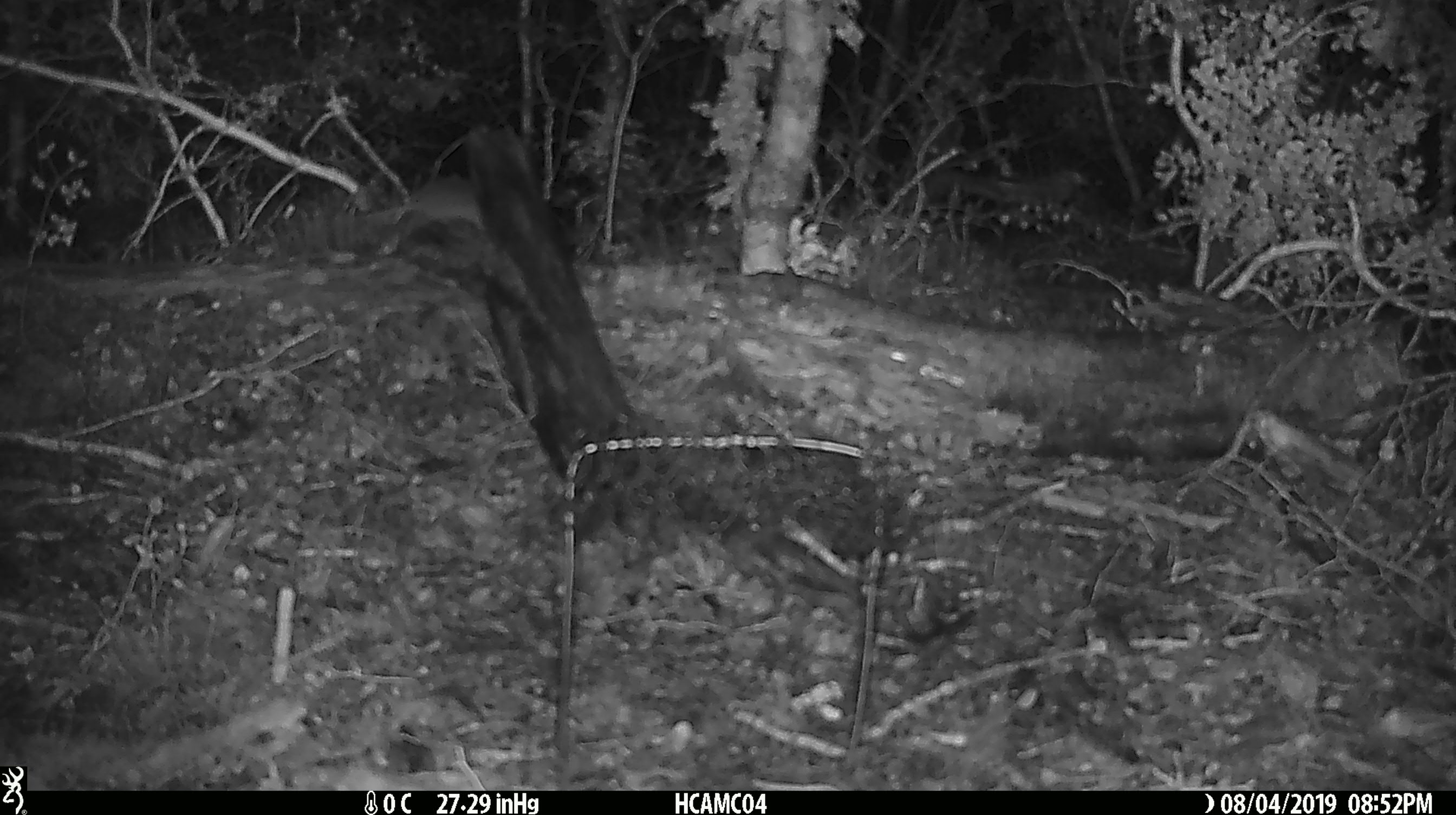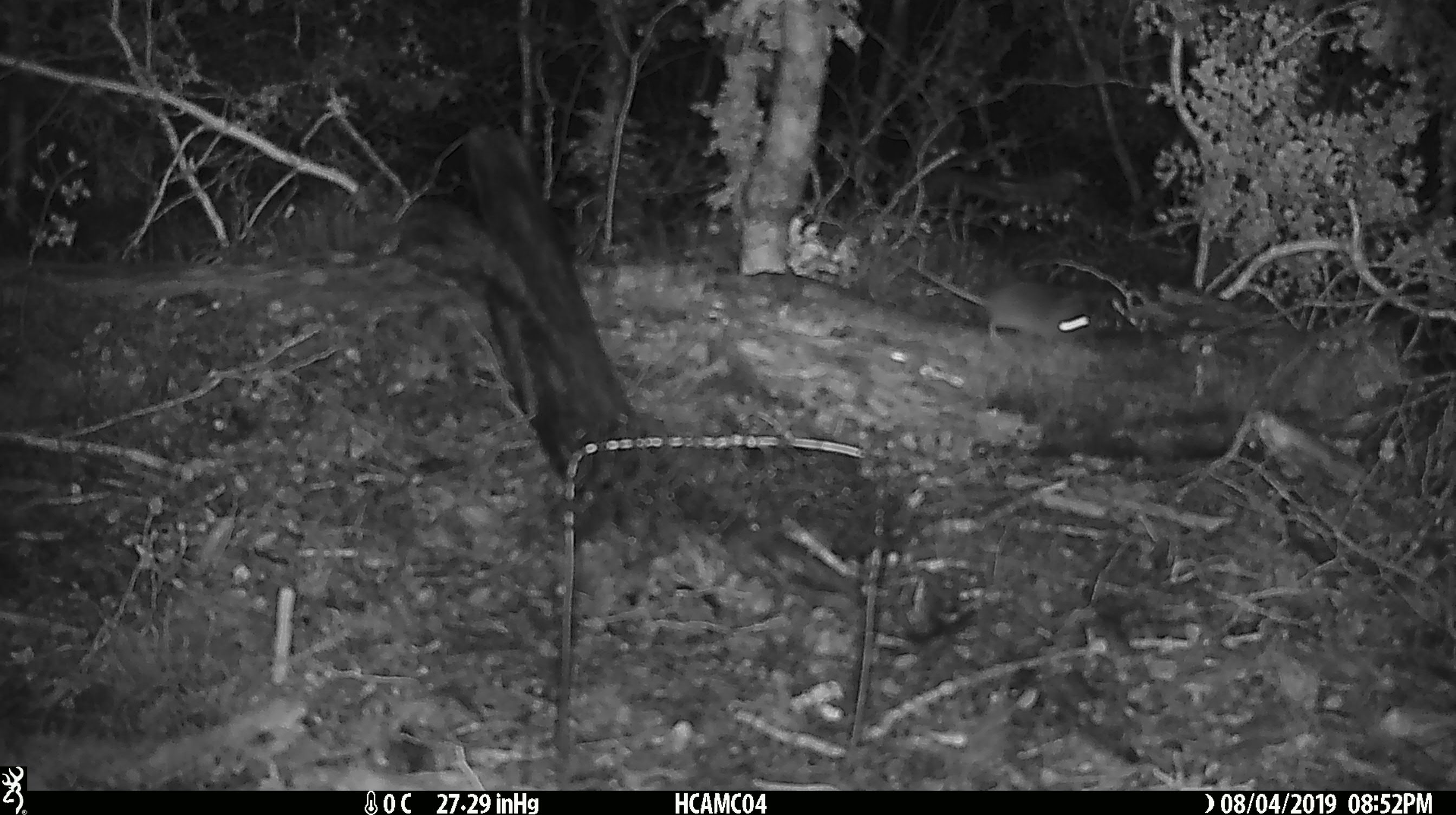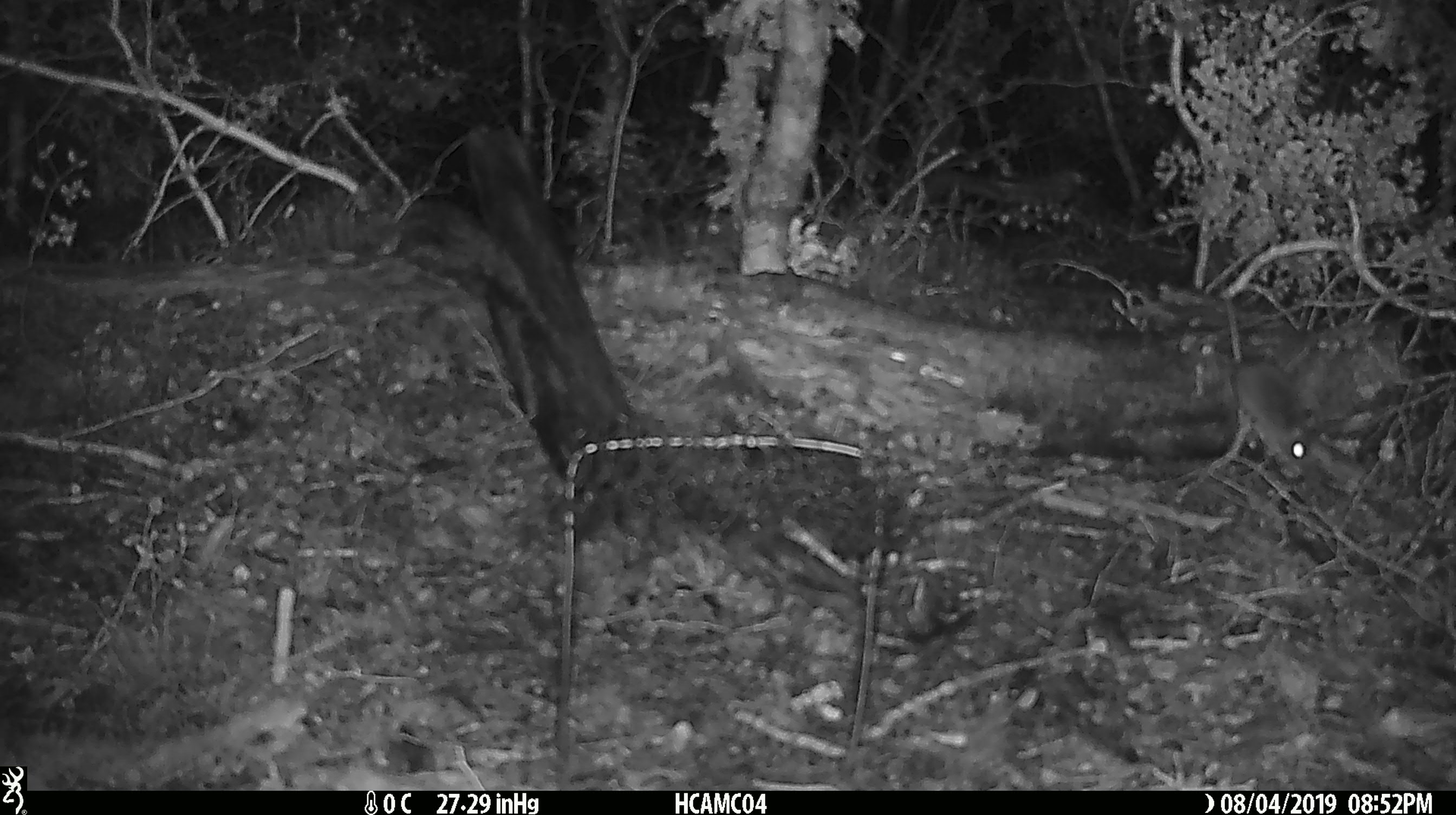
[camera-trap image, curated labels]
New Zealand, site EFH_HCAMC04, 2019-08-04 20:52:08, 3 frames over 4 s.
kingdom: Animalia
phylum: Chordata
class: Mammalia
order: Rodentia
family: Muridae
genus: Mus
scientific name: Mus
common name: mouse